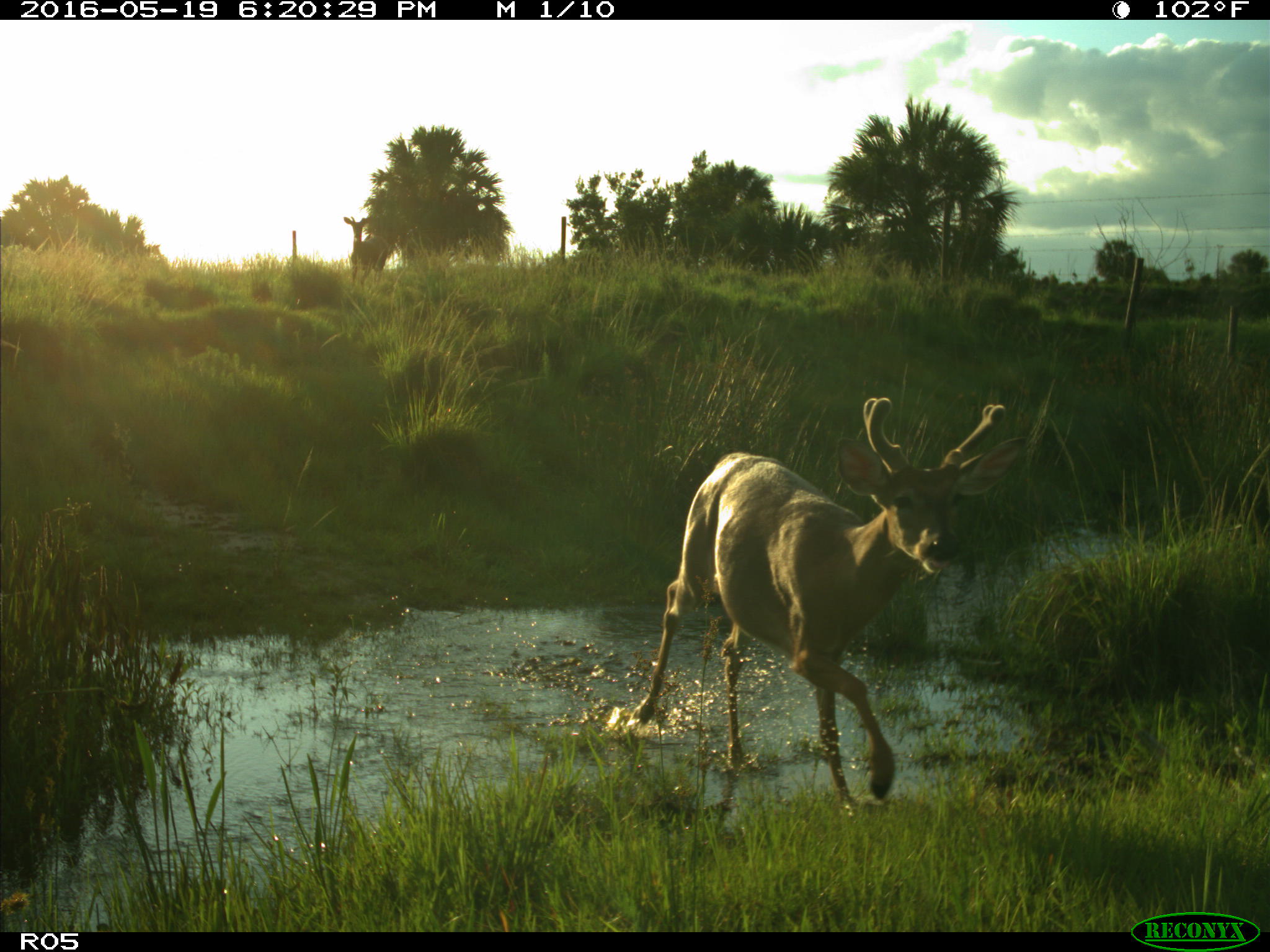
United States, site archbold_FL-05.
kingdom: Animalia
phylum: Chordata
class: Mammalia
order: Artiodactyla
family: Cervidae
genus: Odocoileus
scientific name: Odocoileus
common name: deer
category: unidentified deer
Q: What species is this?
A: Unidentified deer (deer) (Odocoileus).